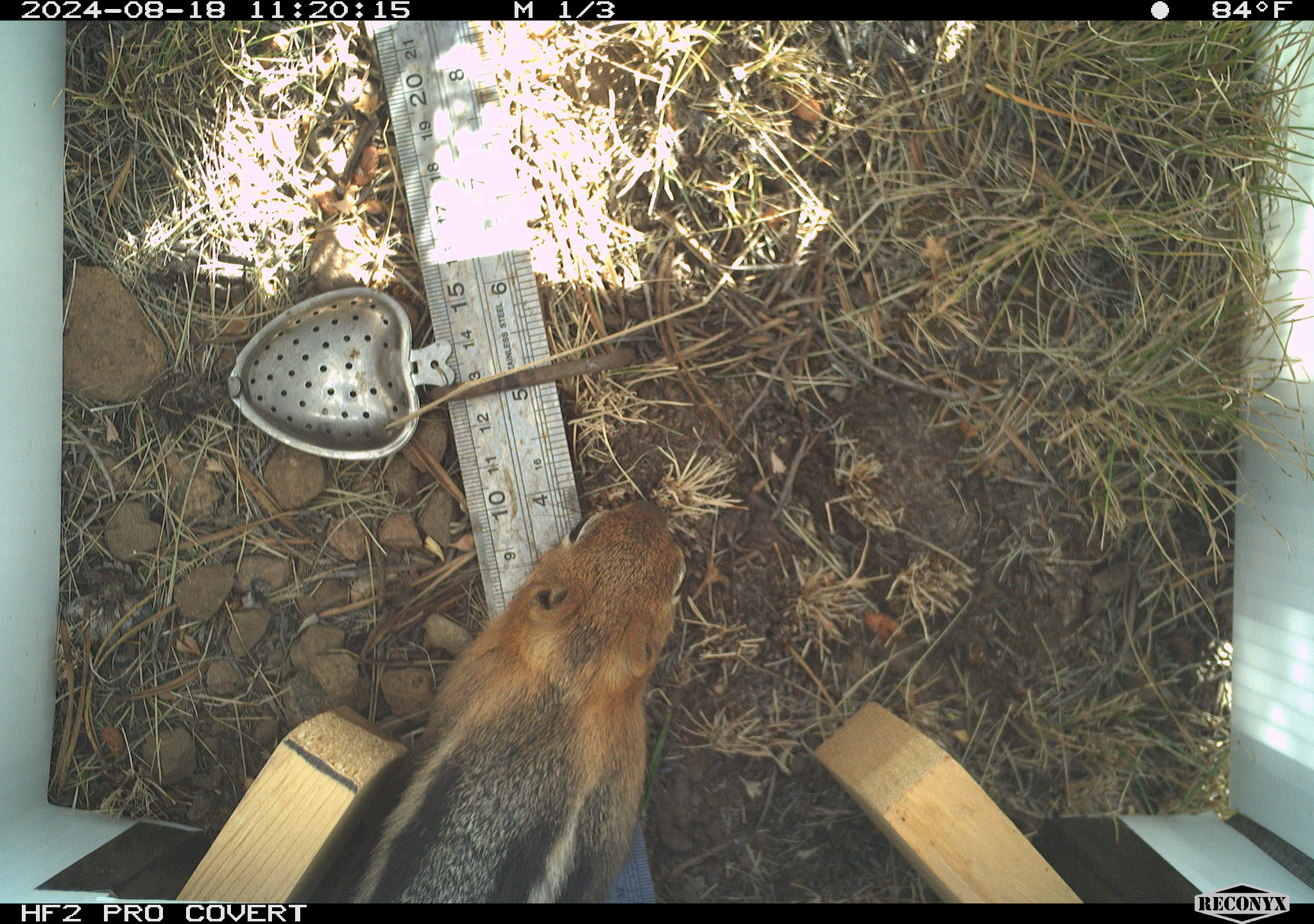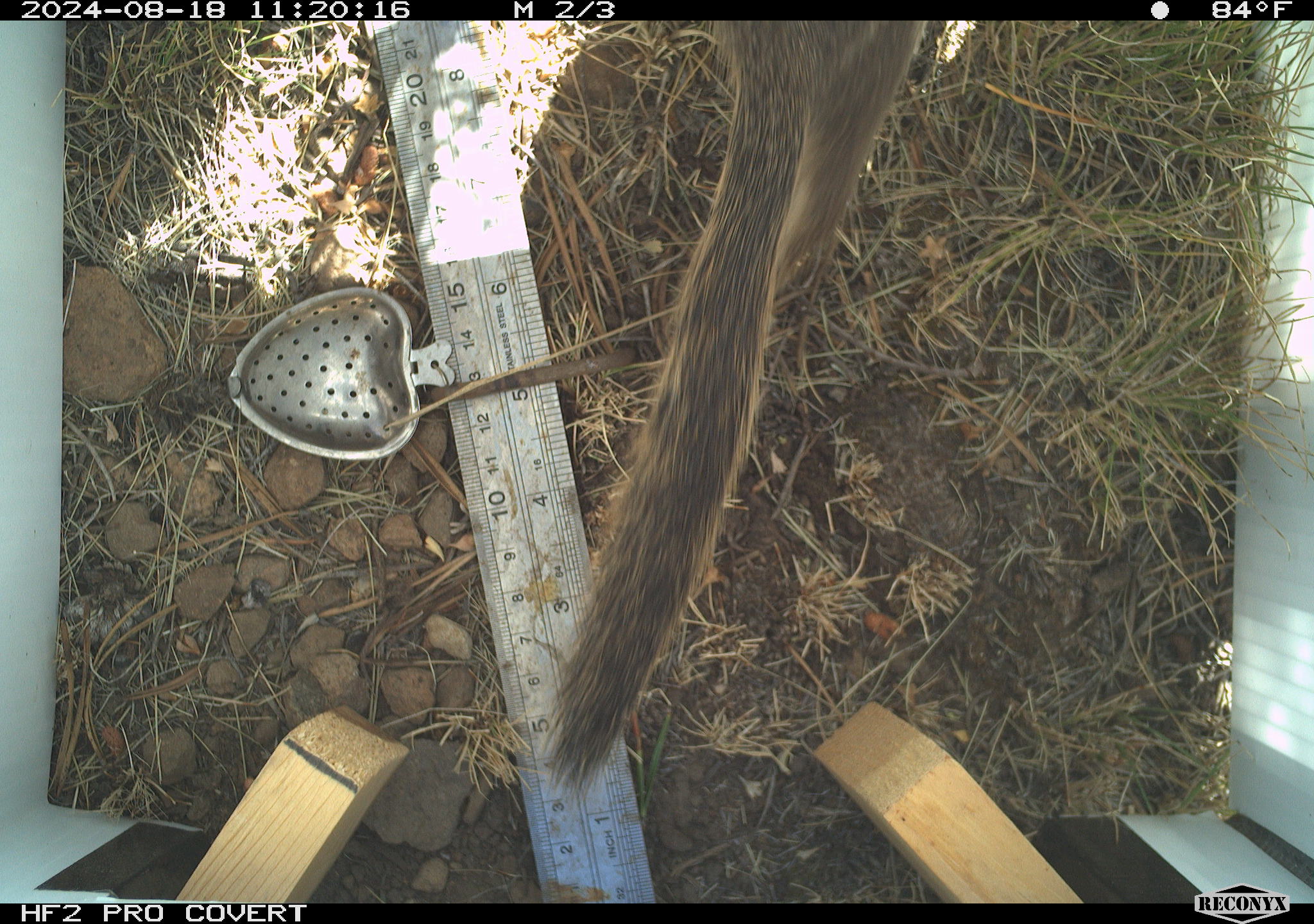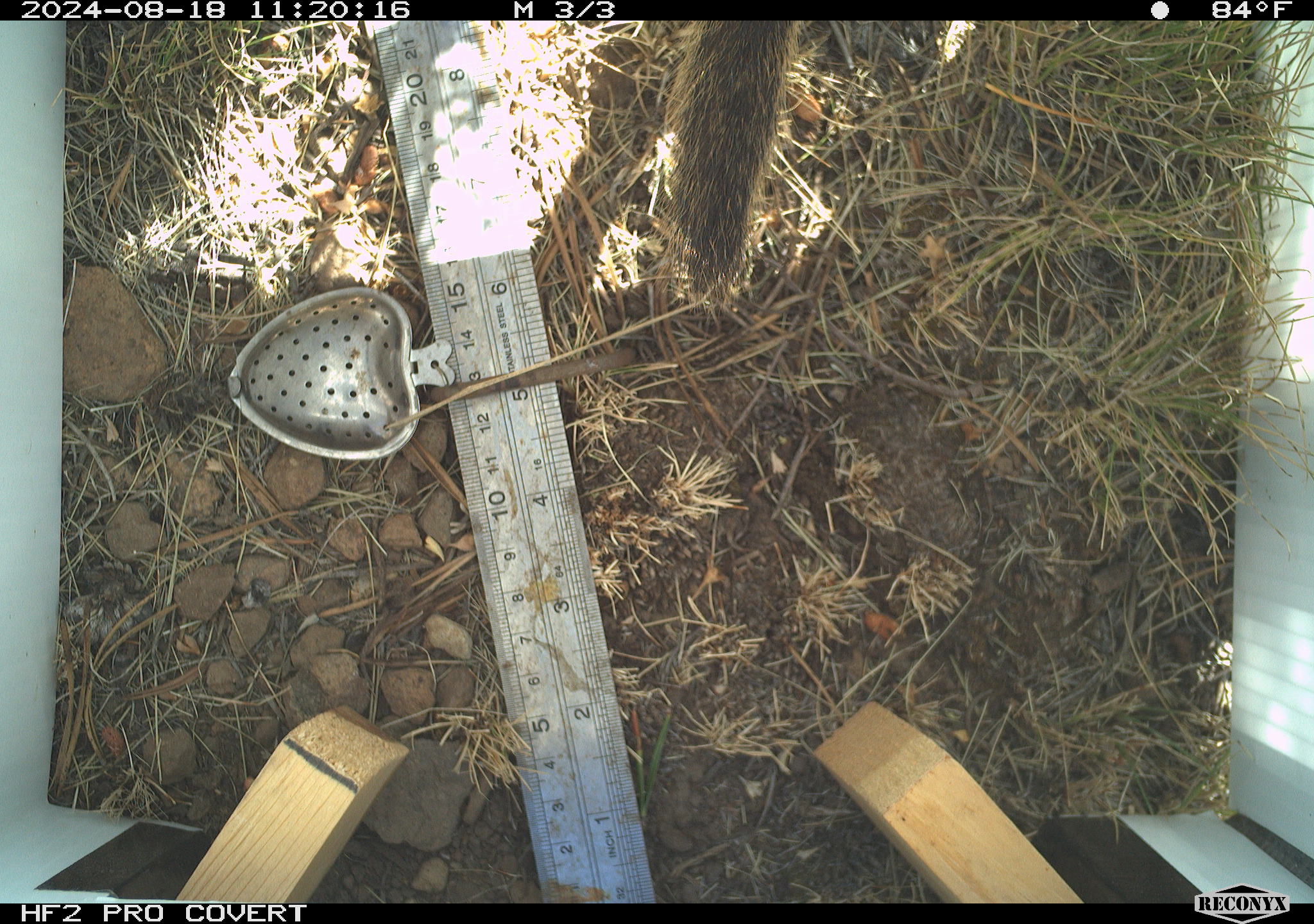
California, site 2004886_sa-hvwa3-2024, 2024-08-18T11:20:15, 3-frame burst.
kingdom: Animalia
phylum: Chordata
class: Mammalia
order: Rodentia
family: Sciuridae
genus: Callospermophilus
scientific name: Callospermophilus lateralis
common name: golden mantled ground squirrel